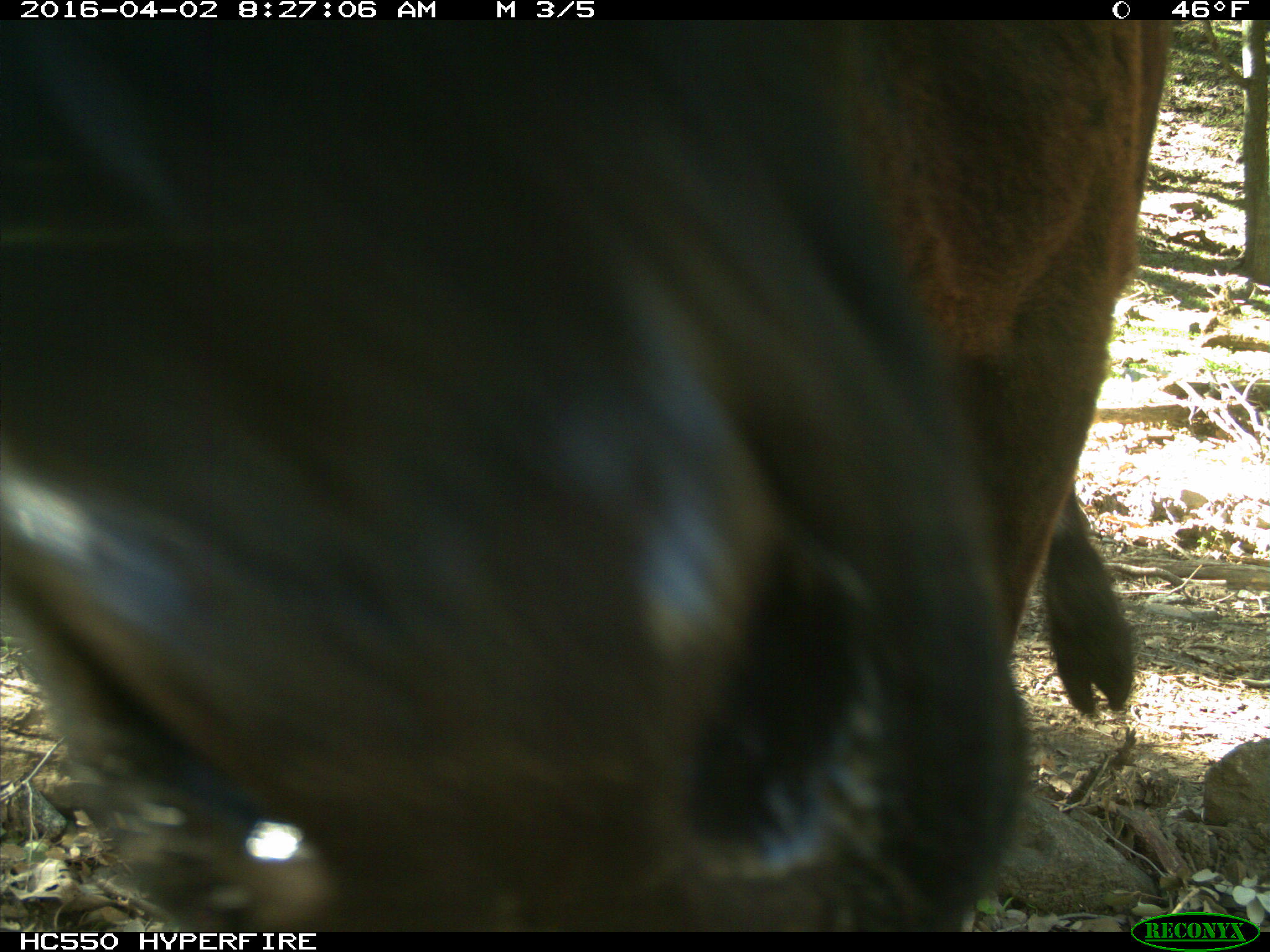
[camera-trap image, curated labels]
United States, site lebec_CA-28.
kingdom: Animalia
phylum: Chordata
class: Mammalia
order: Artiodactyla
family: Bovidae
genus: Bos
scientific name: Bos taurus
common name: domestic cow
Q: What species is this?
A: Bos taurus (domestic cow).